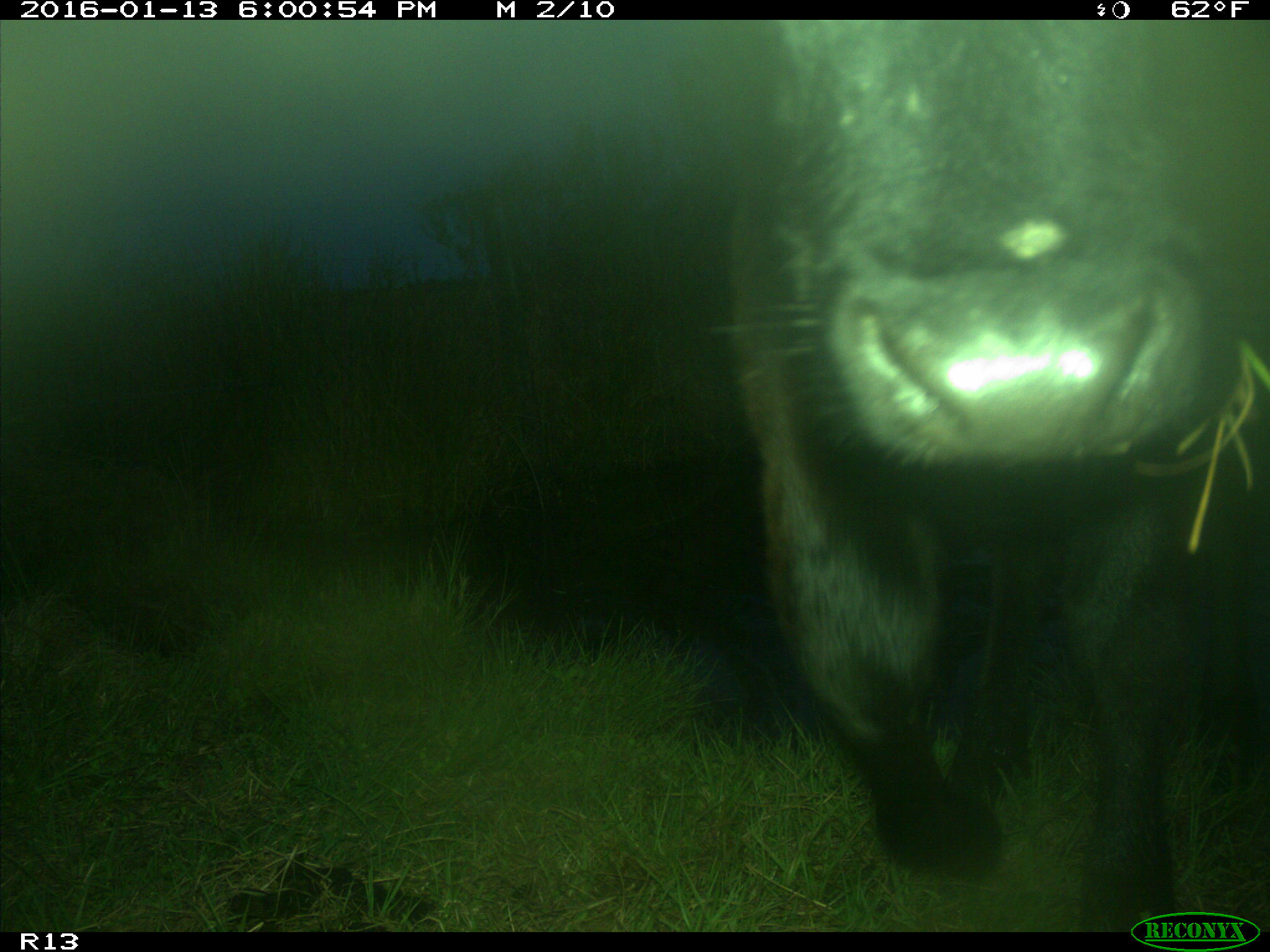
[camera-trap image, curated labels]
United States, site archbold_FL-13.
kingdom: Animalia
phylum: Chordata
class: Mammalia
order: Artiodactyla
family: Bovidae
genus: Bos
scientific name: Bos taurus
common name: domestic cow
Bos taurus (domestic cow).